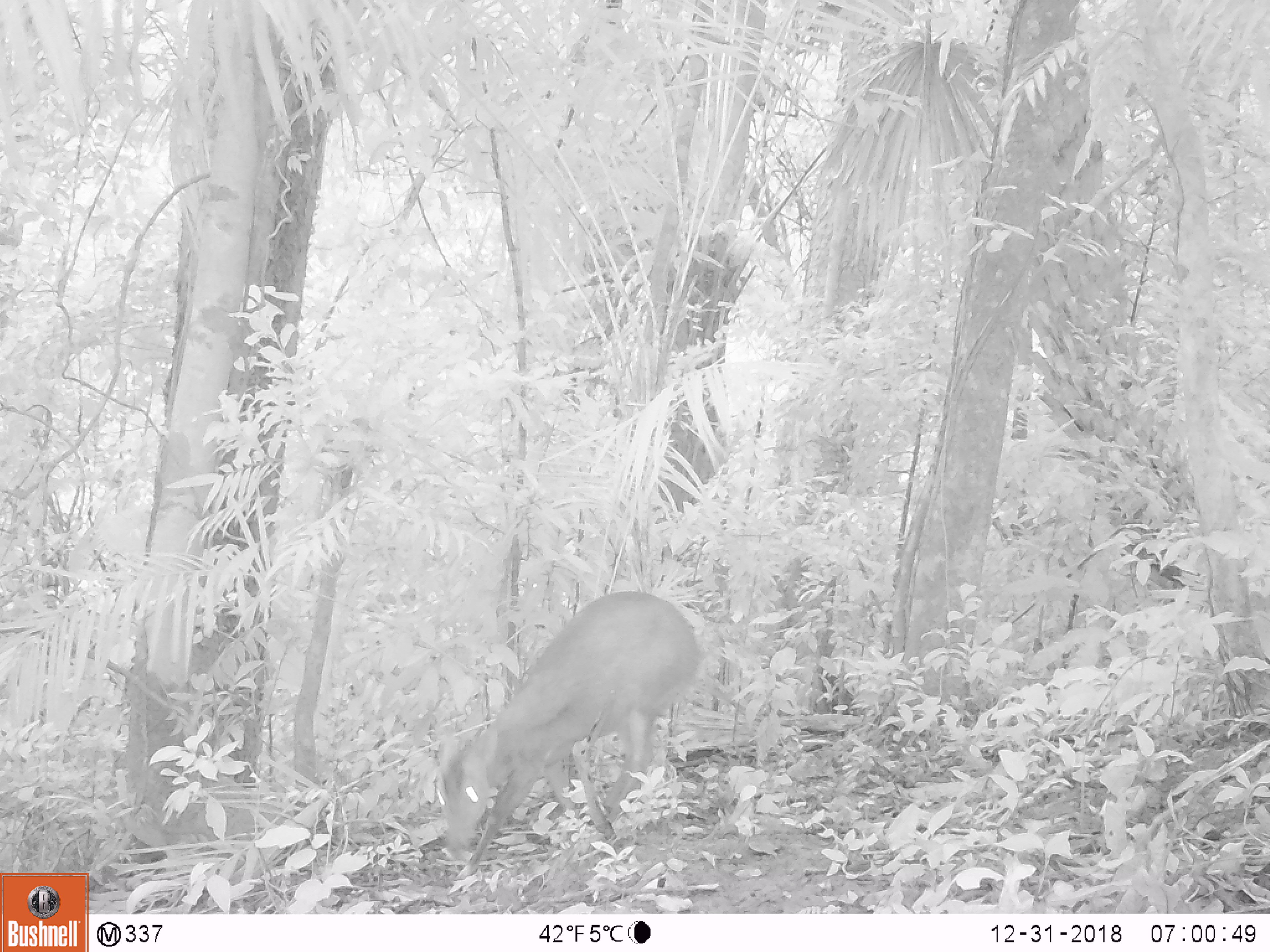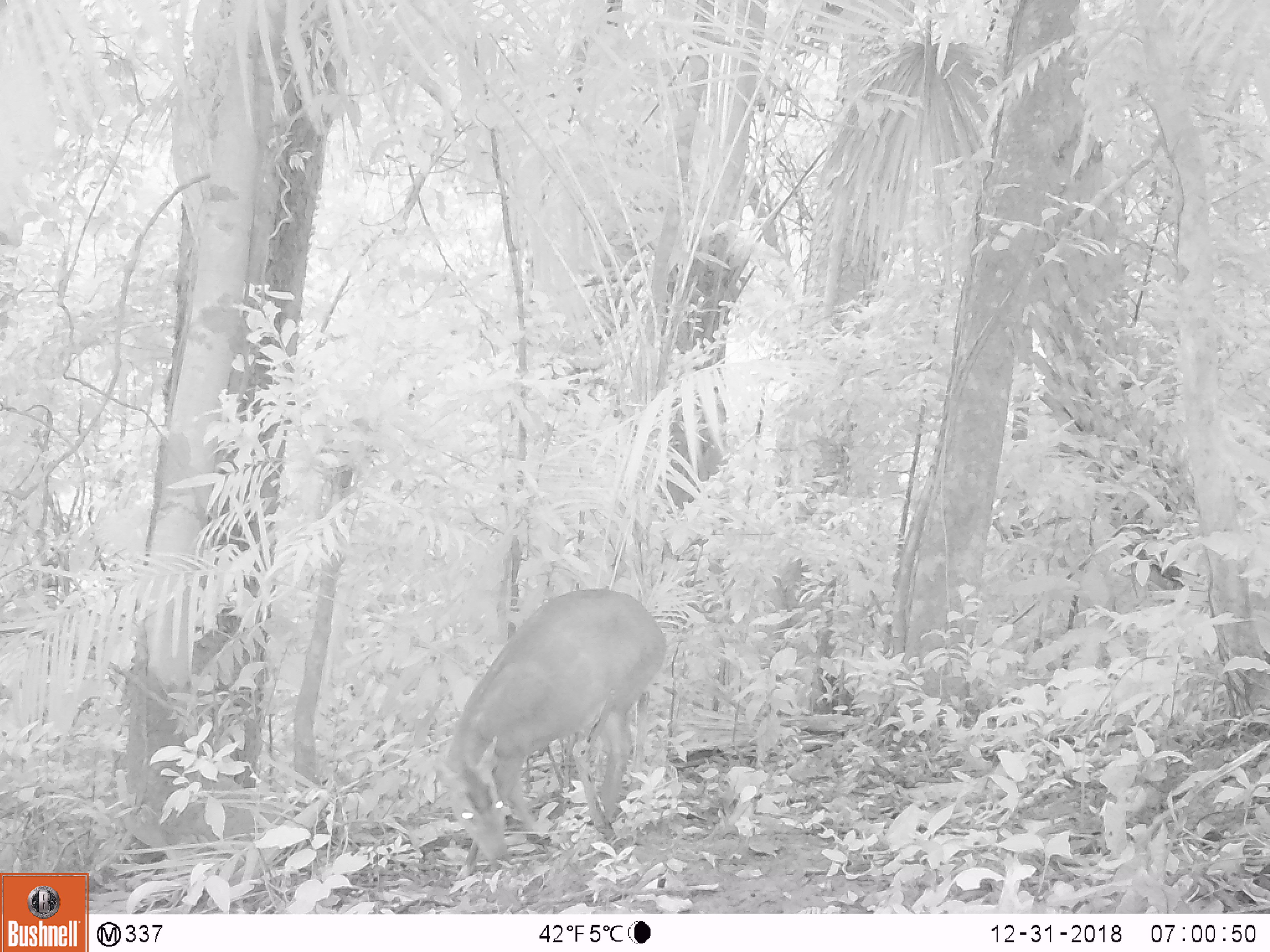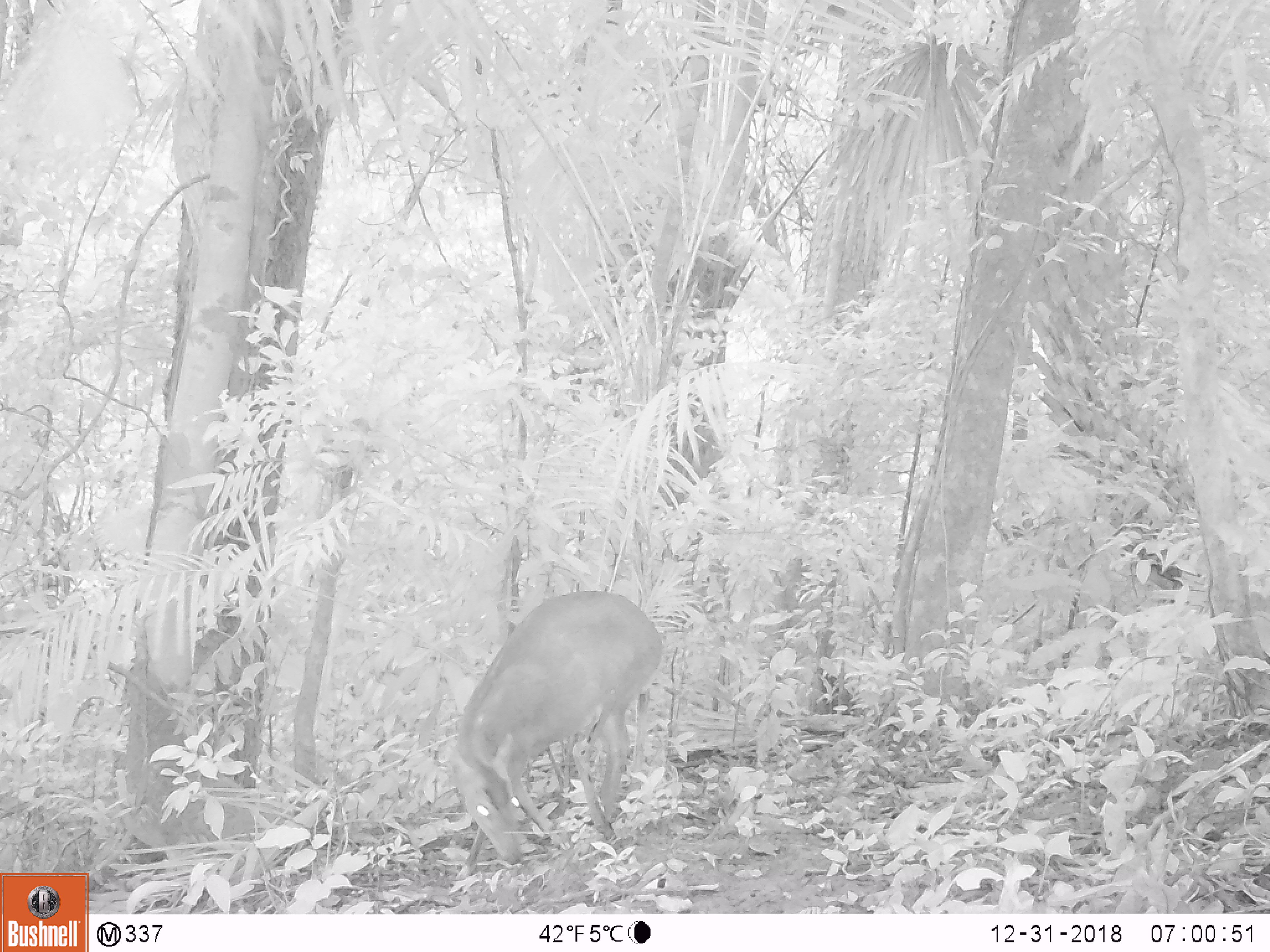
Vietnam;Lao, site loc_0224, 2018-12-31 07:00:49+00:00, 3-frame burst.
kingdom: Animalia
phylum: Chordata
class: Mammalia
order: Artiodactyla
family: Cervidae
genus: Muntiacus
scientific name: Muntiacus vuquangensis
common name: large-antlered muntjac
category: large antlered muntjac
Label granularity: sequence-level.